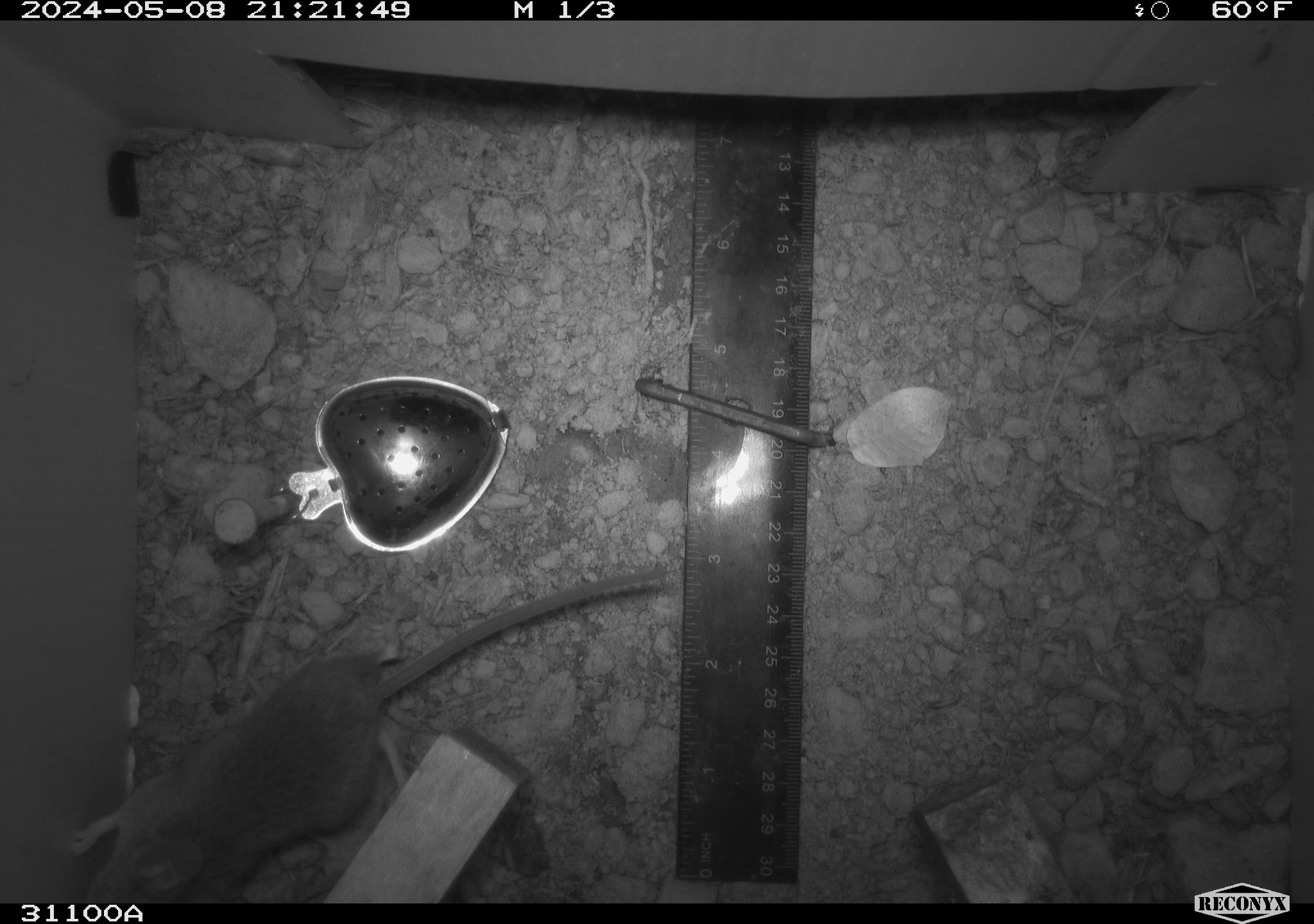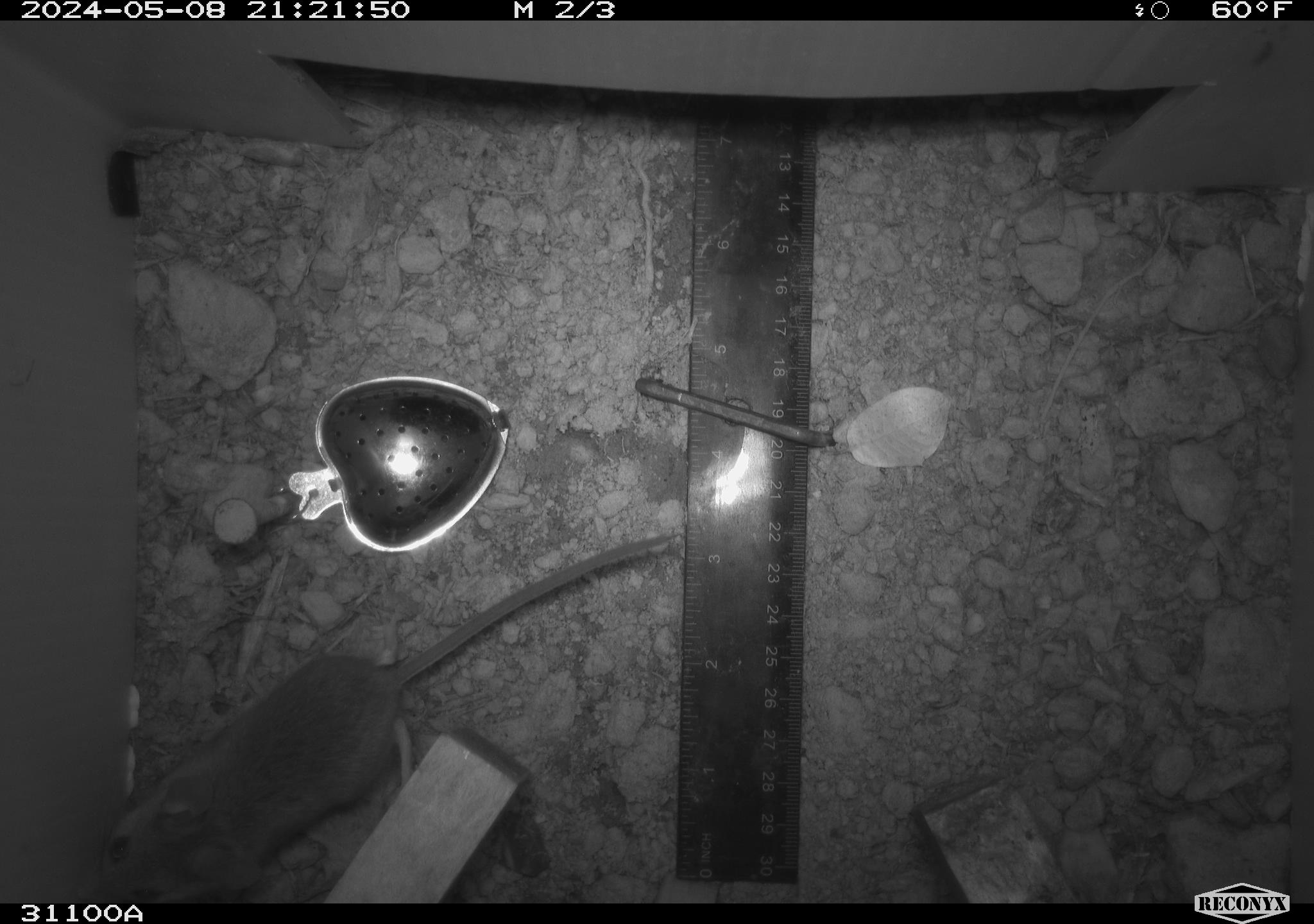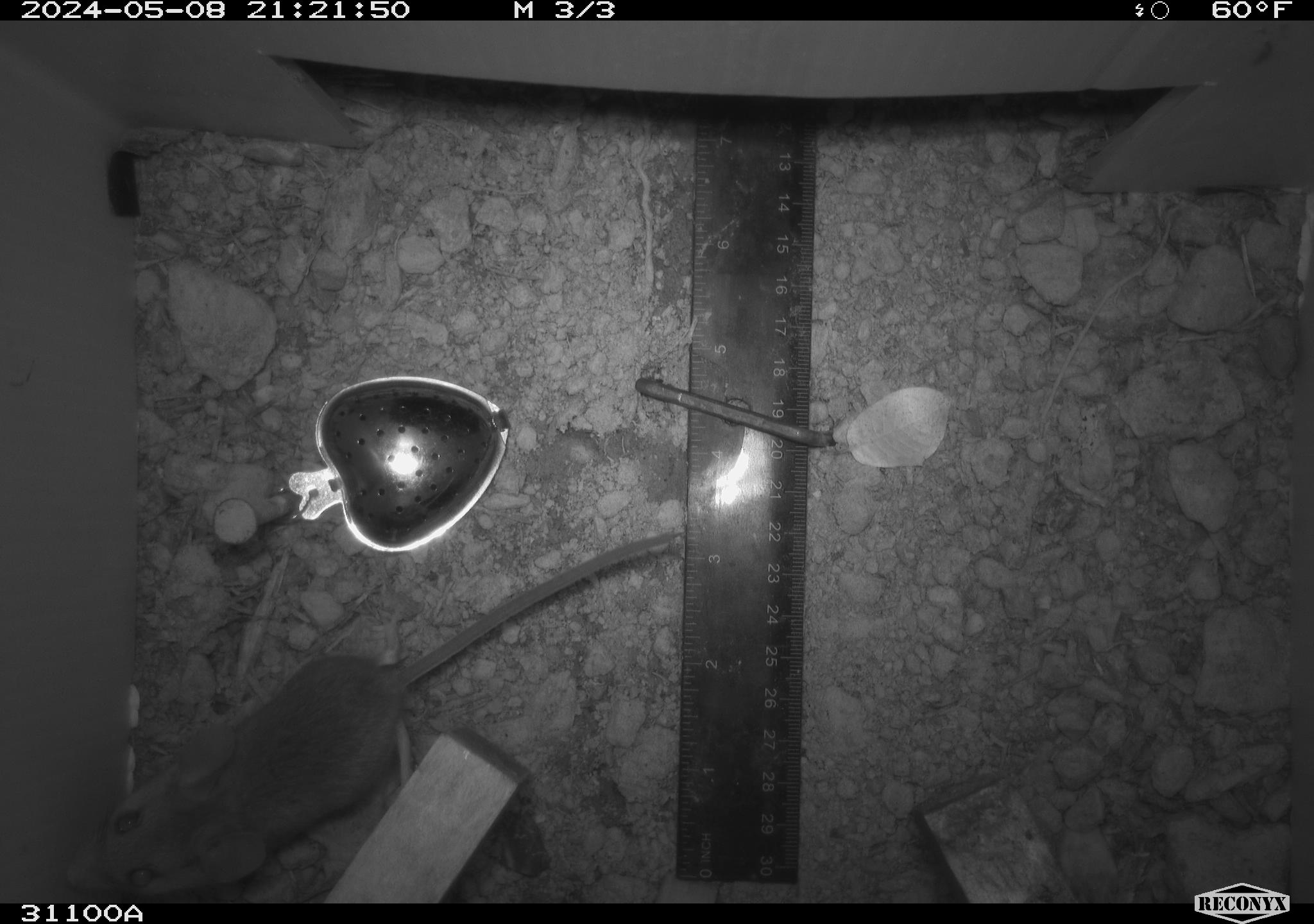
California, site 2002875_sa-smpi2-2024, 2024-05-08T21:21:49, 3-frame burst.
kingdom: Animalia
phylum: Chordata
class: Mammalia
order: Rodentia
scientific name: Rodentia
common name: mouse species